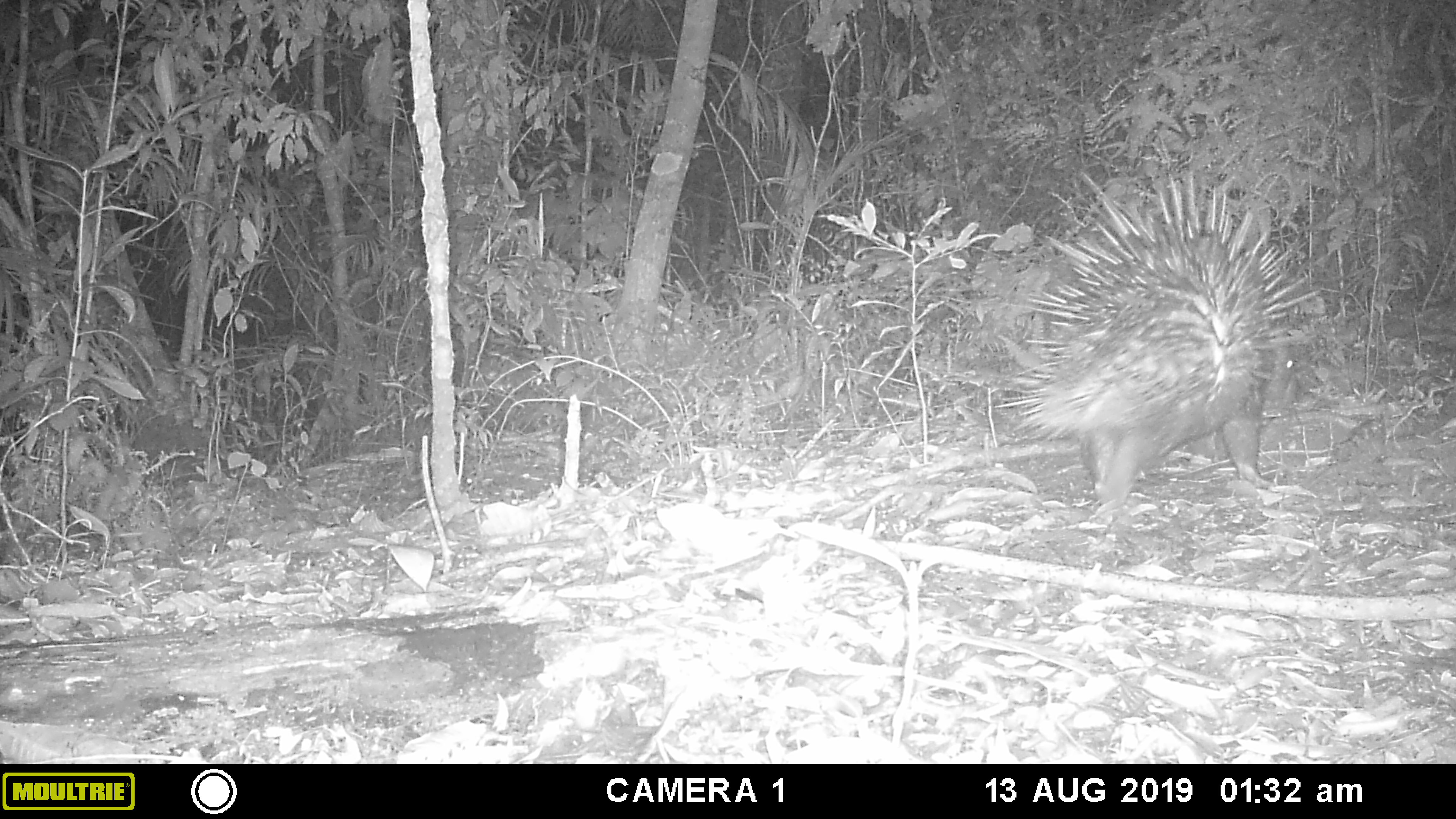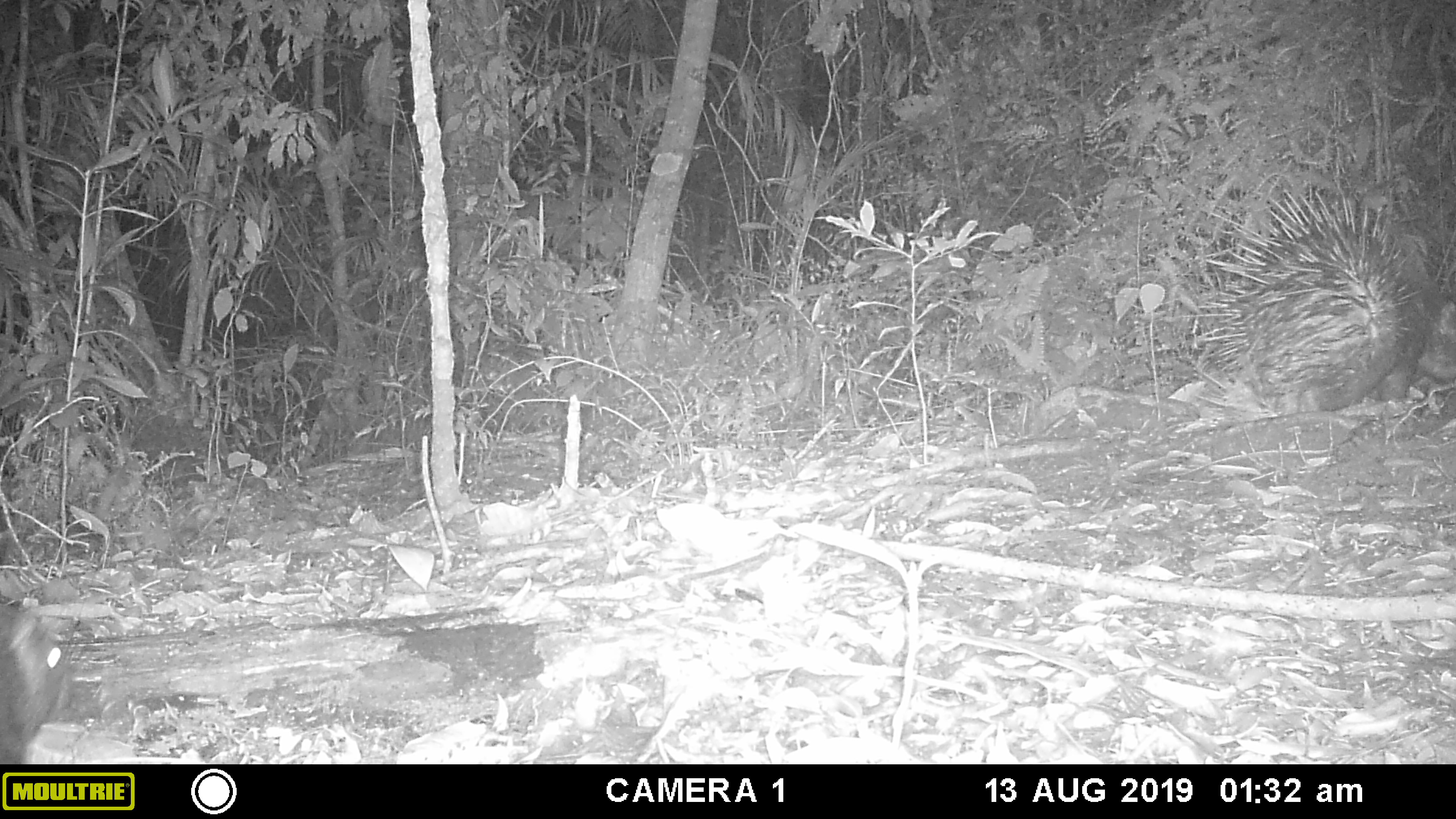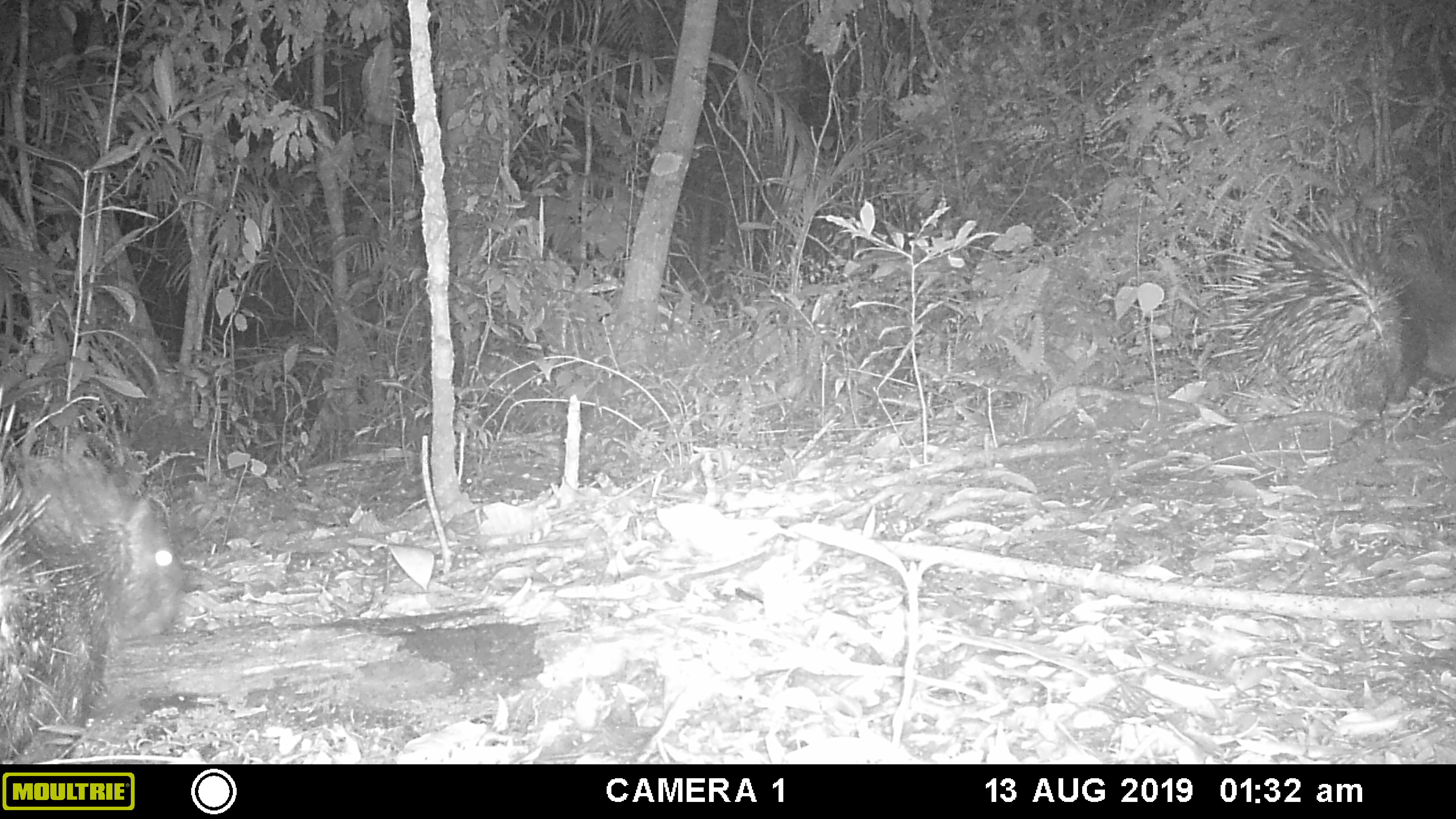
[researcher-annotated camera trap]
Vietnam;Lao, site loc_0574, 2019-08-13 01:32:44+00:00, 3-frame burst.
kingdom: Animalia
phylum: Chordata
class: Mammalia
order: Rodentia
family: Hystricidae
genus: Hystrix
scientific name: Hystrix brachyura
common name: malayan porcupine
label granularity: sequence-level